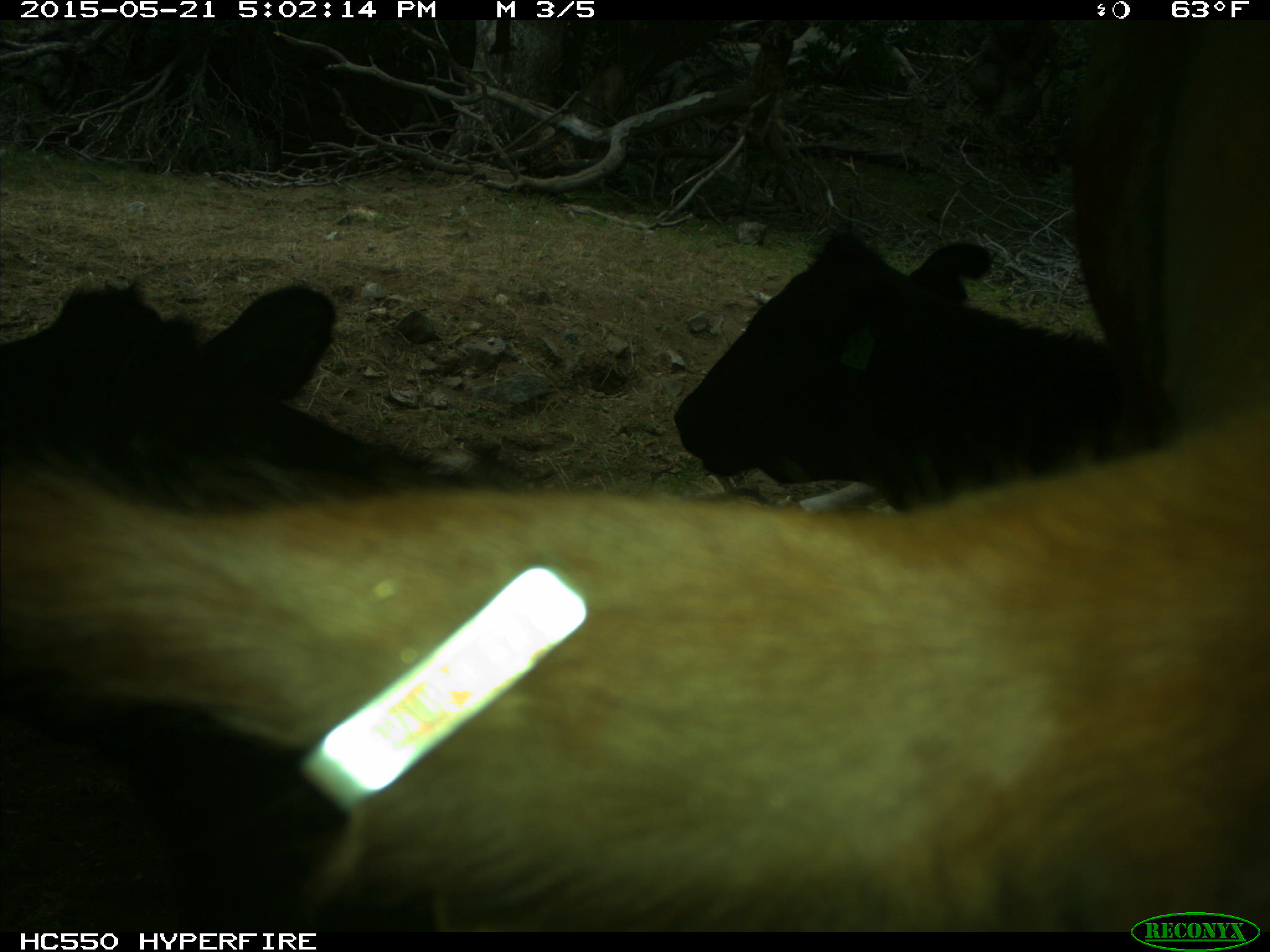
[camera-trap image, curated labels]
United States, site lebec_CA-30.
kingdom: Animalia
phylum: Chordata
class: Mammalia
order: Artiodactyla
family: Bovidae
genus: Bos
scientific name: Bos taurus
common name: domestic cow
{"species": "Bos taurus (domestic cow)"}